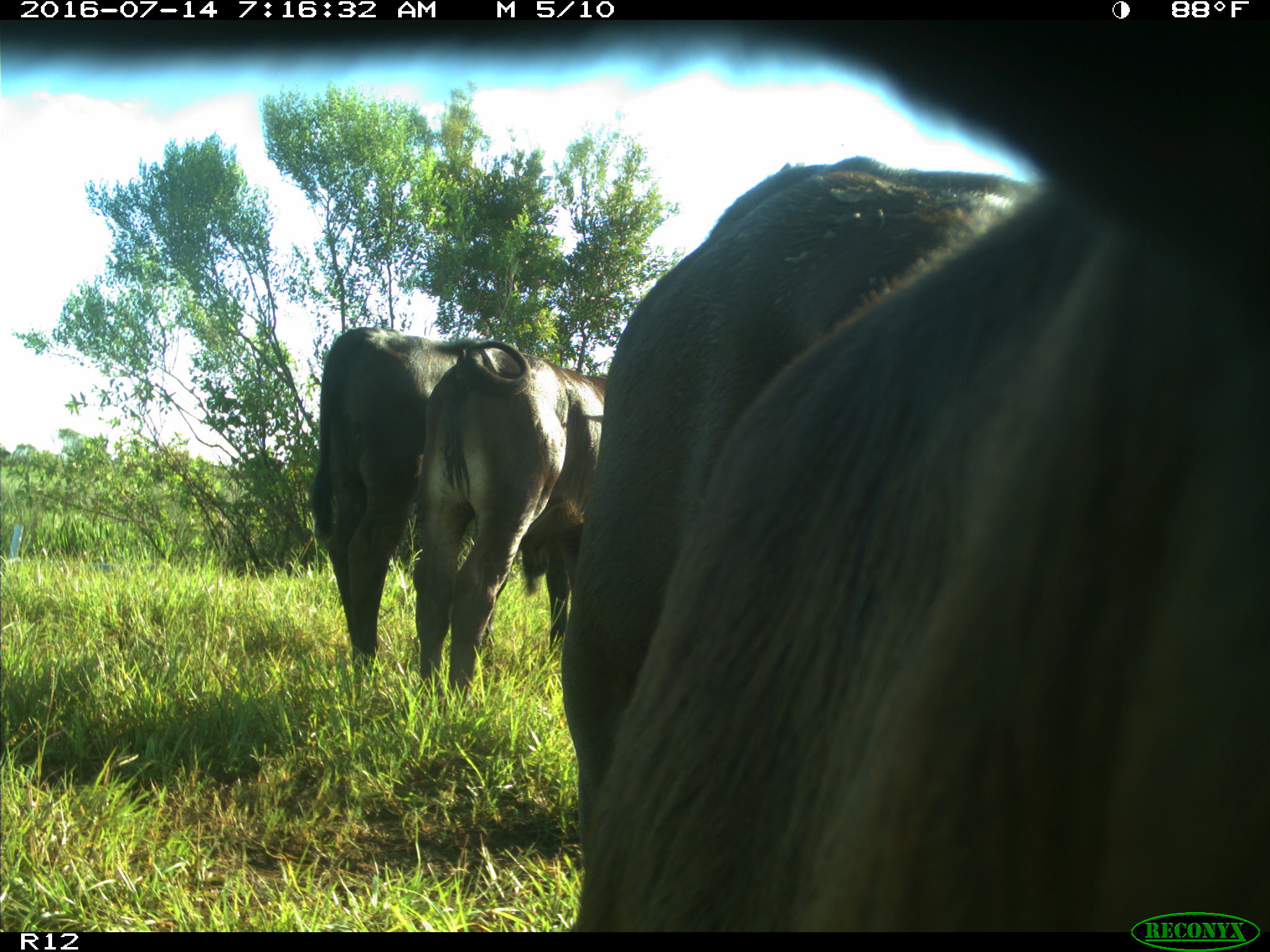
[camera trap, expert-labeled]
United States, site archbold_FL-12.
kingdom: Animalia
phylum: Chordata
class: Mammalia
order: Artiodactyla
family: Bovidae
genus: Bos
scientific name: Bos taurus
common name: domestic cow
Bos taurus (domestic cow).